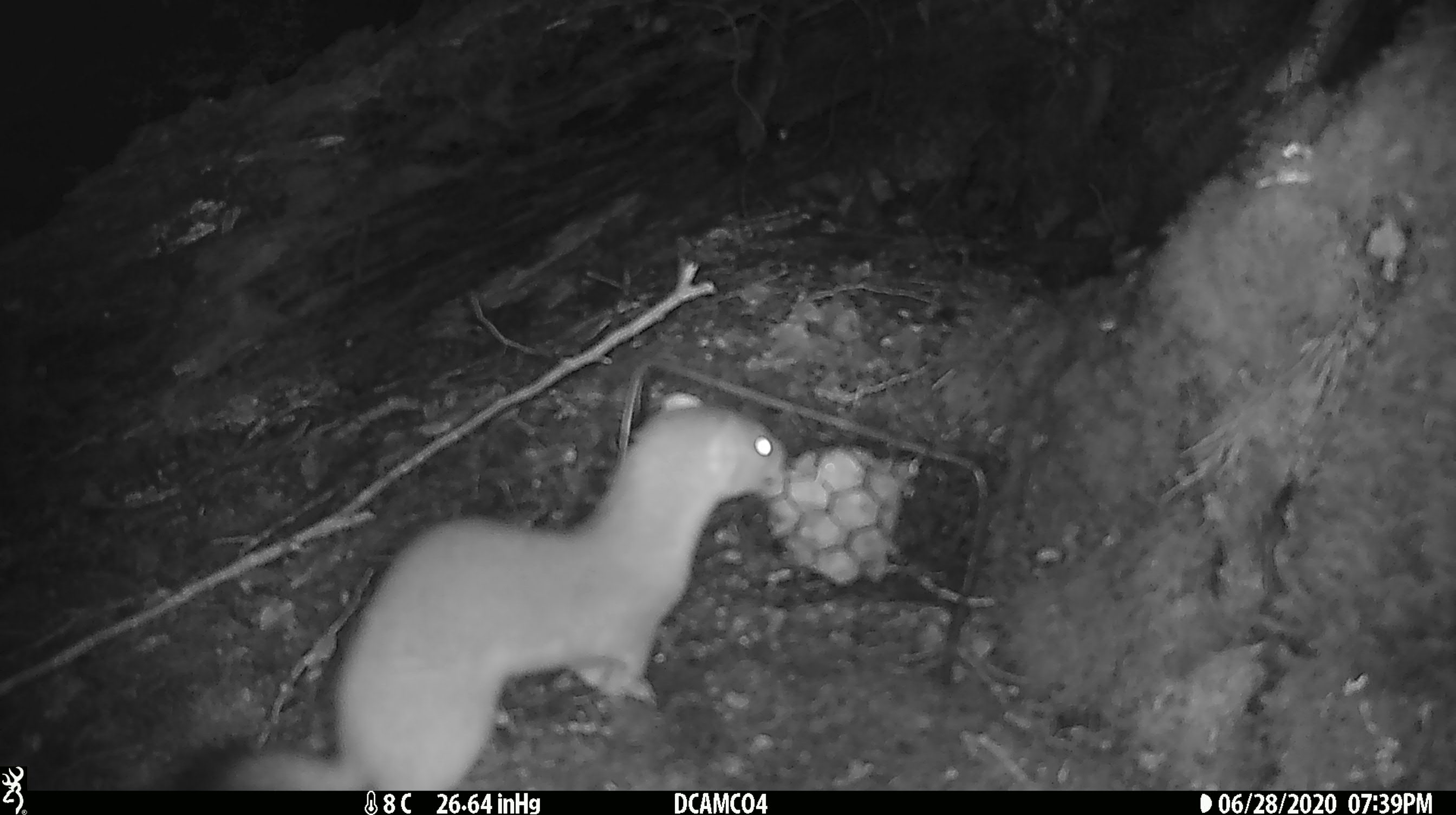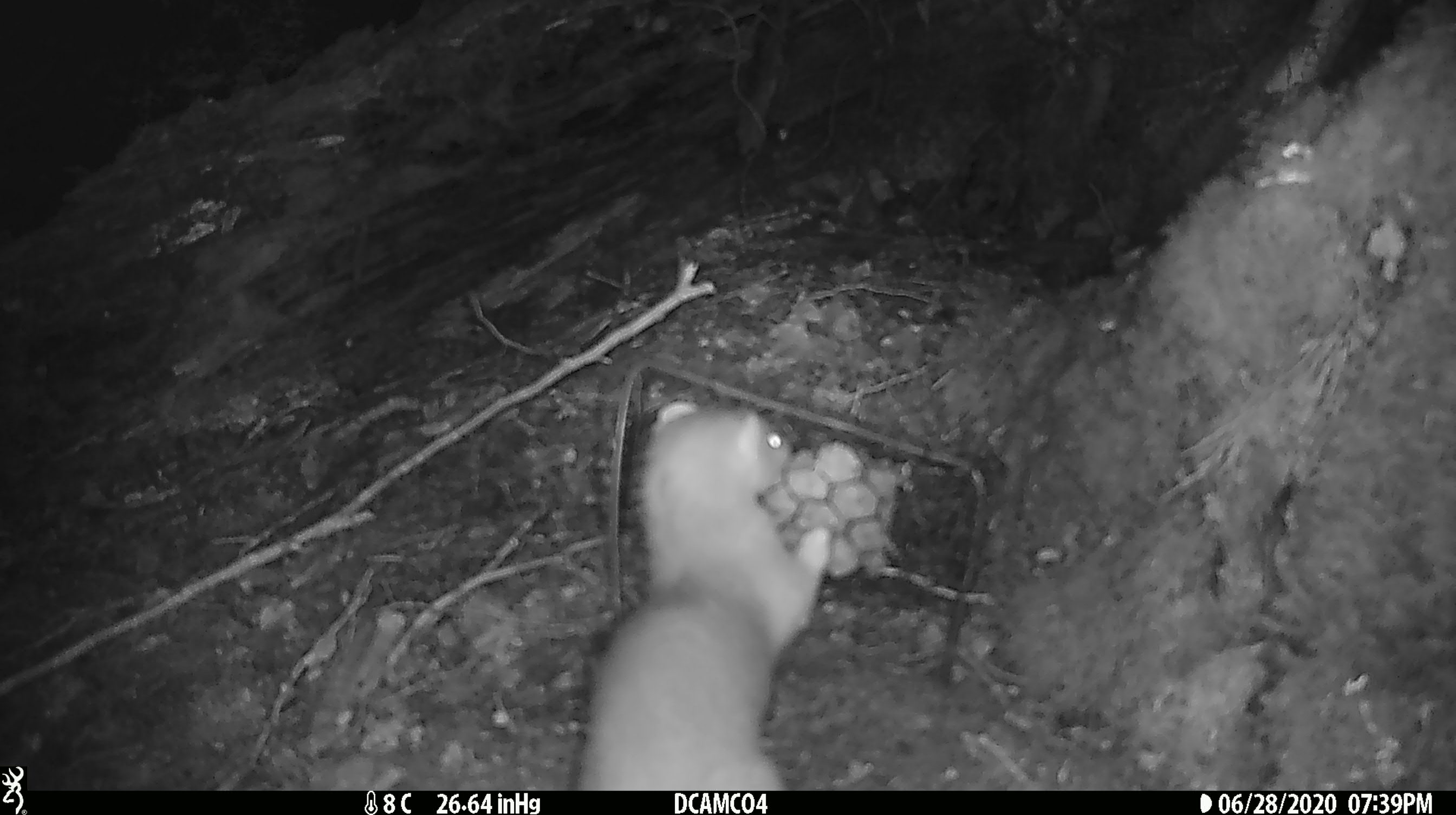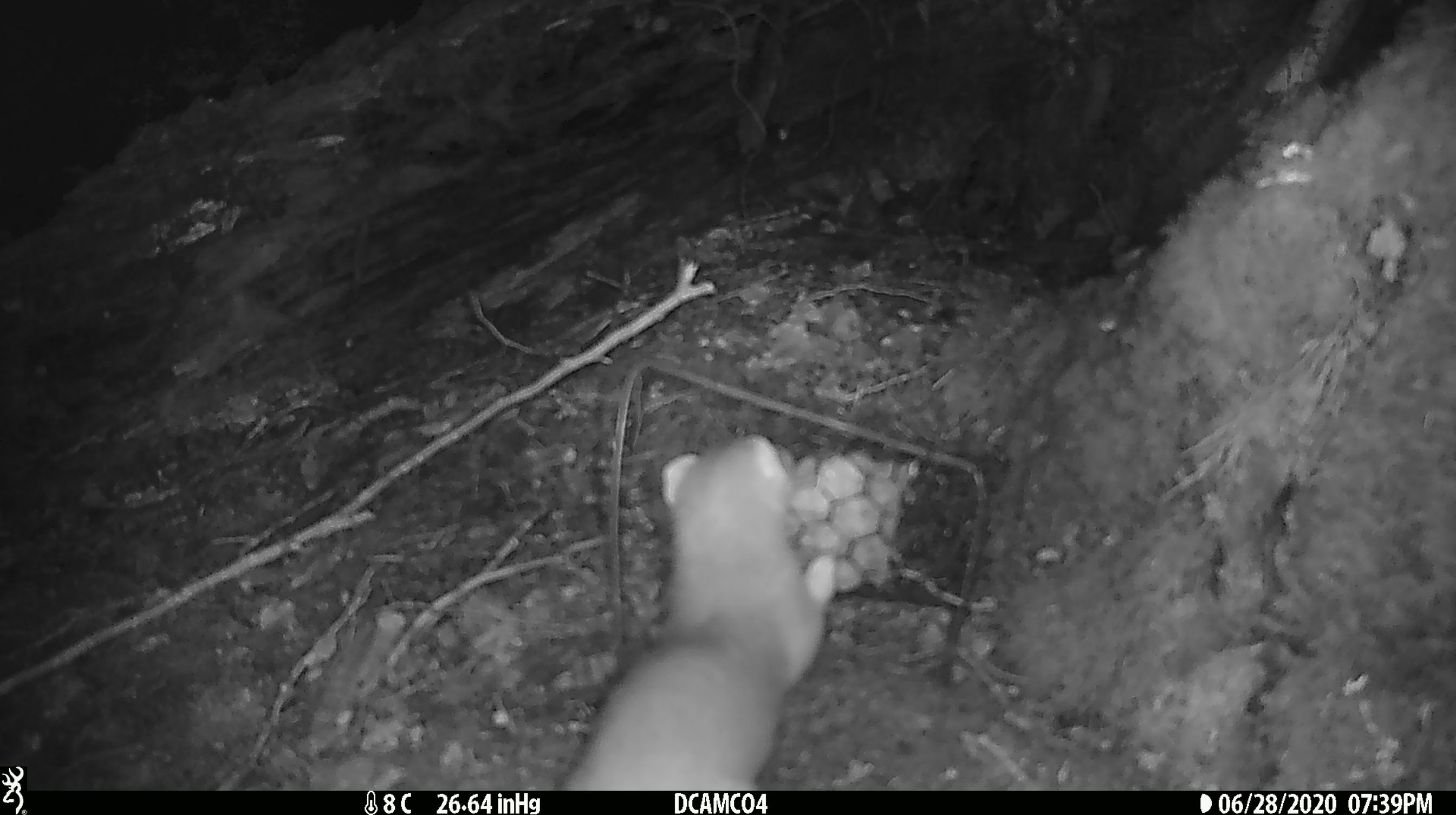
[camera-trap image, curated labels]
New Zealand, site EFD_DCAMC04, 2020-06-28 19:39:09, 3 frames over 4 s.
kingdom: Animalia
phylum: Chordata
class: Mammalia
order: Carnivora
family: Mustelidae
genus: Mustela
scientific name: Mustela erminea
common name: stoat